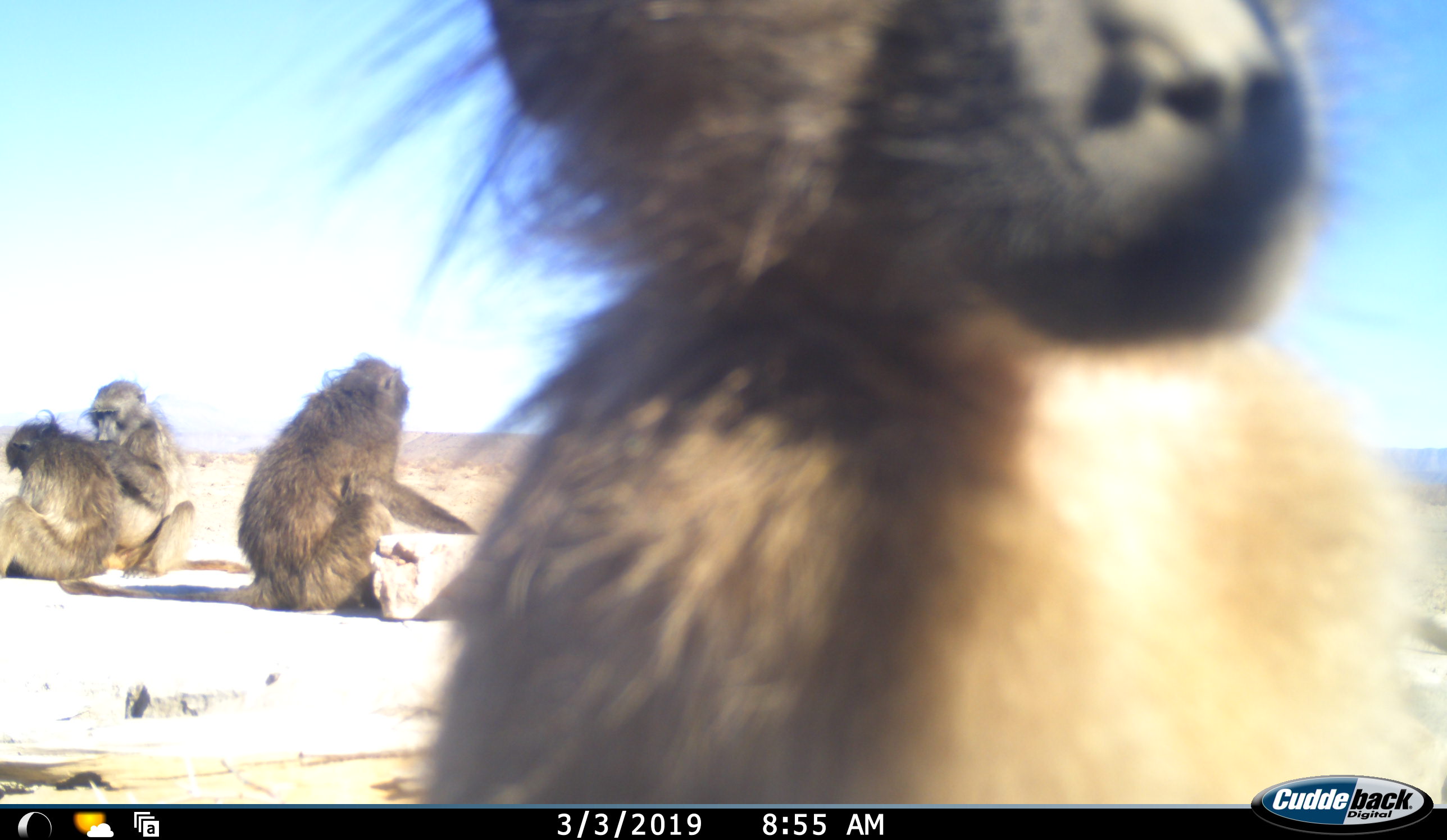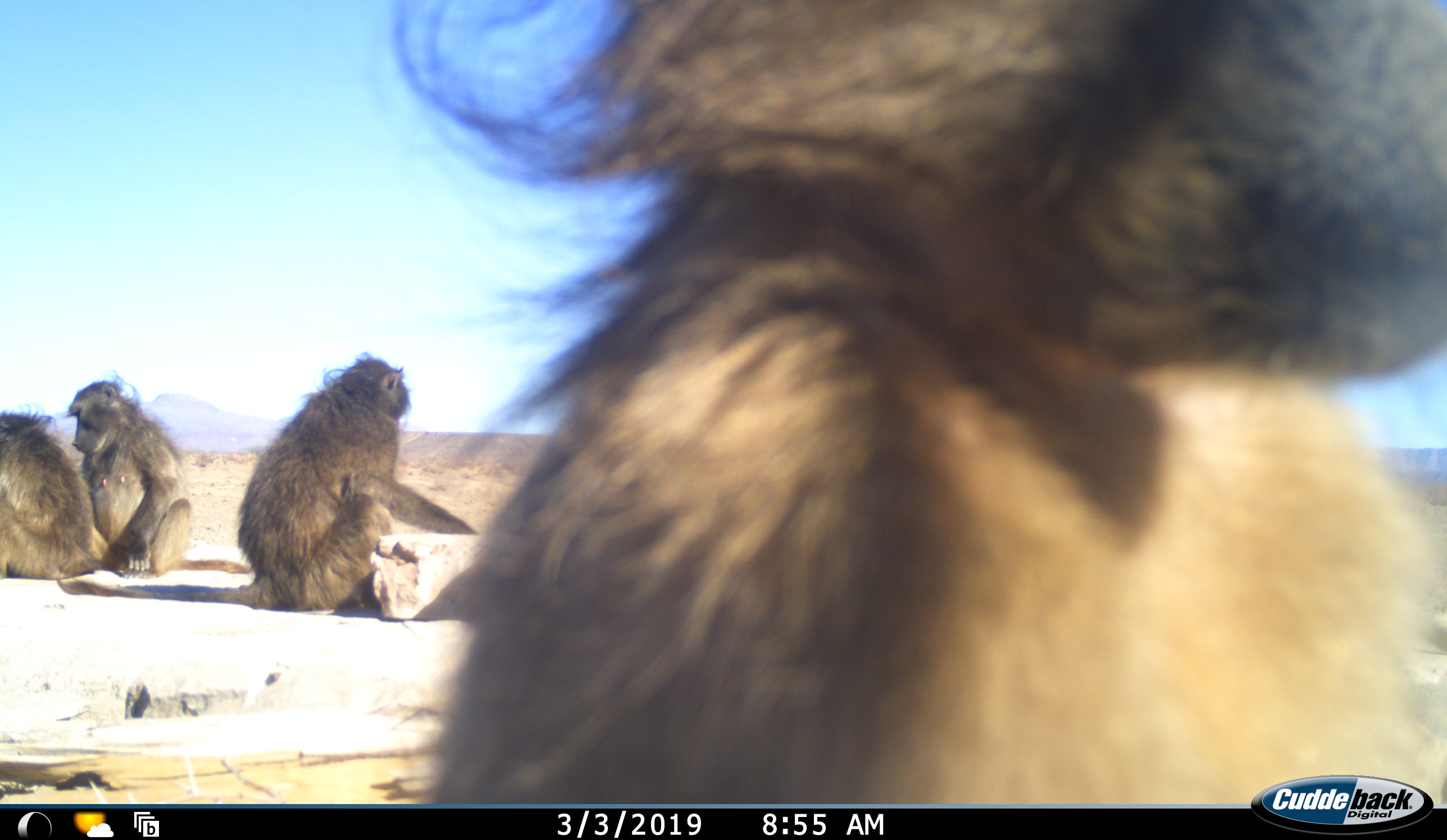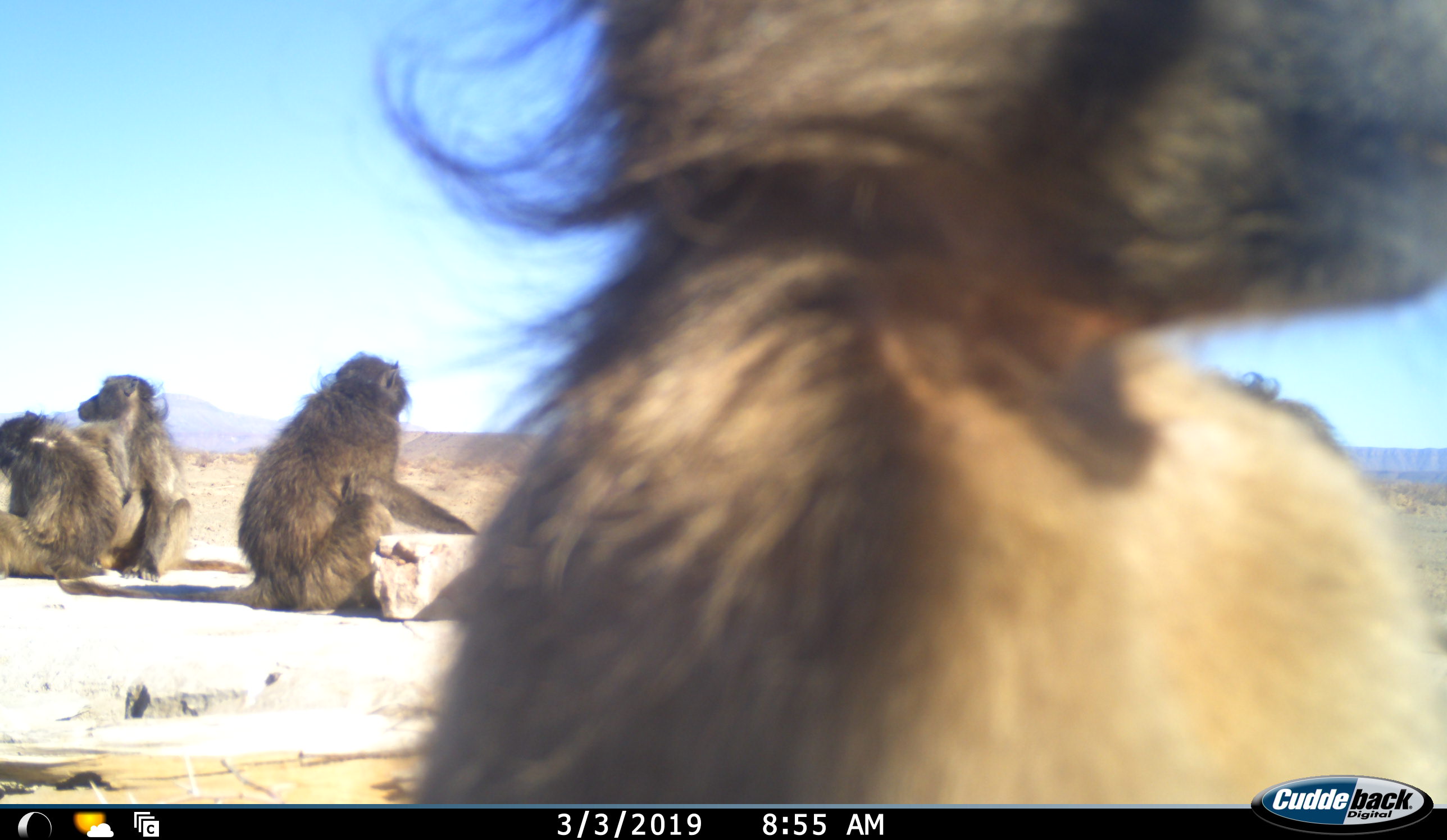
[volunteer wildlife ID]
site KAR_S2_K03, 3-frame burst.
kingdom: Animalia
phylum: Chordata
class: Mammalia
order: Primates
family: Cercopithecidae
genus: Papio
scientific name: Papio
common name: baboon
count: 5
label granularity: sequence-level